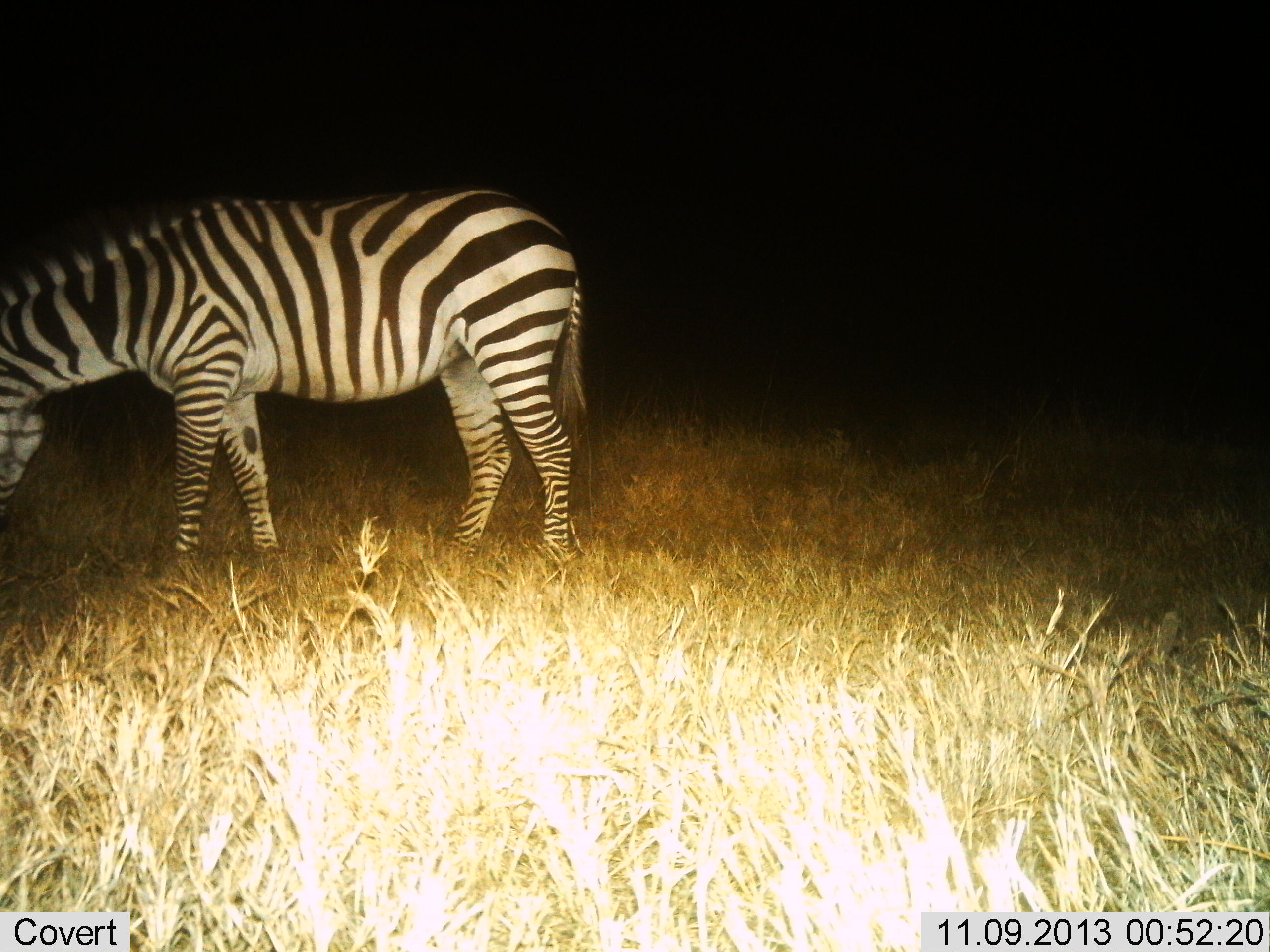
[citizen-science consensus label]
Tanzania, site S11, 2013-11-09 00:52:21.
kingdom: Animalia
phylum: Chordata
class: Mammalia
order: Perissodactyla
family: Equidae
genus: Equus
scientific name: Equus quagga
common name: plains zebra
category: zebra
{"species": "zebra (plains zebra) (Equus quagga)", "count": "1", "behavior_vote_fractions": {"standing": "44%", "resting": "6%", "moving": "0%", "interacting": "0%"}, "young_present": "0%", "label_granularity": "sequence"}